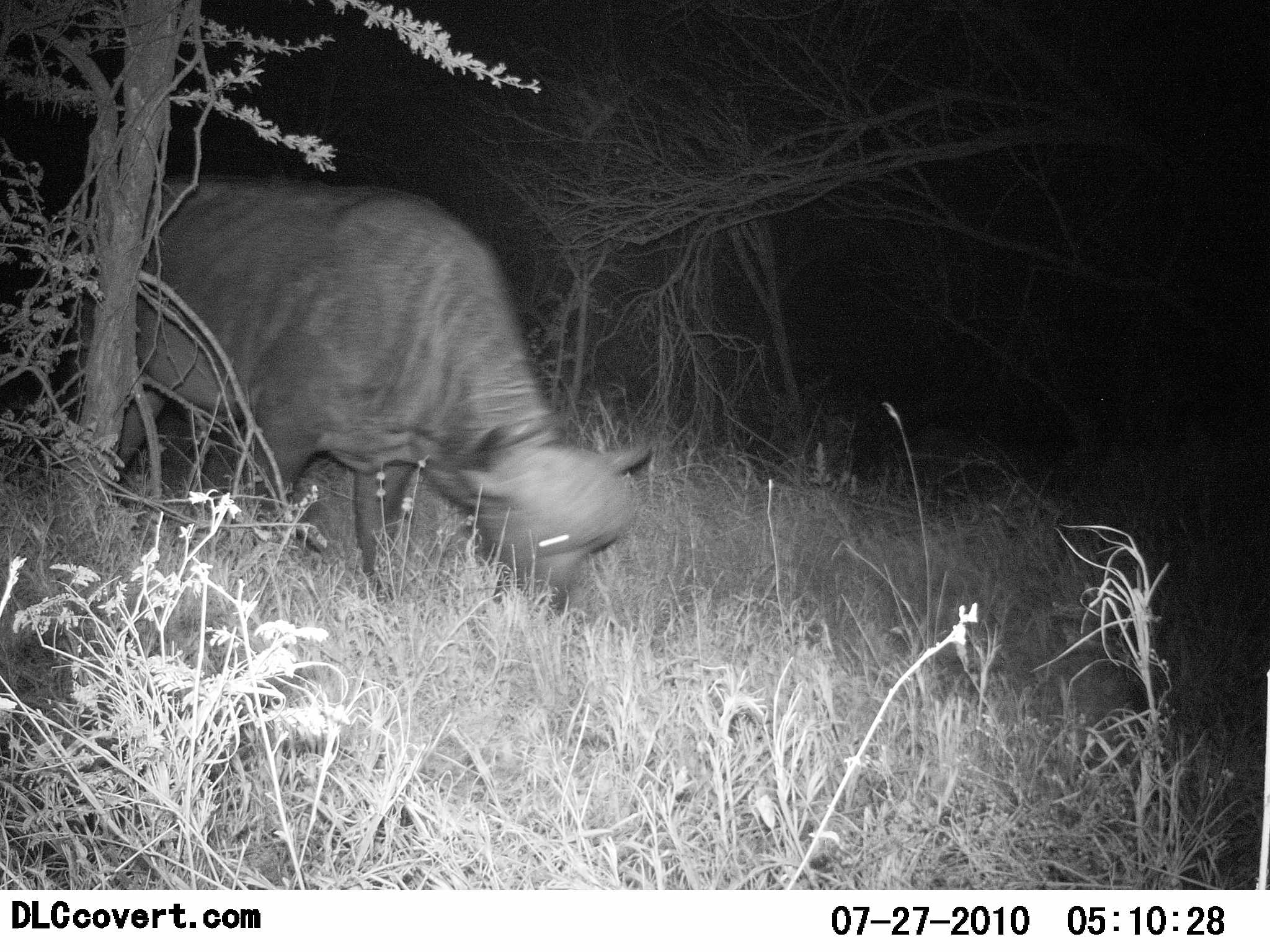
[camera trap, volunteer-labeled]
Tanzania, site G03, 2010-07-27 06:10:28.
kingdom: Animalia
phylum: Chordata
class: Mammalia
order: Artiodactyla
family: Bovidae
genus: Syncerus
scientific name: Syncerus caffer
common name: cape buffalo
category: buffalo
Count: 1.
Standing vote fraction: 31%.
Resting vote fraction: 0%.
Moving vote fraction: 6%.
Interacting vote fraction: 0%.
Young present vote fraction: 6%.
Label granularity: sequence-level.